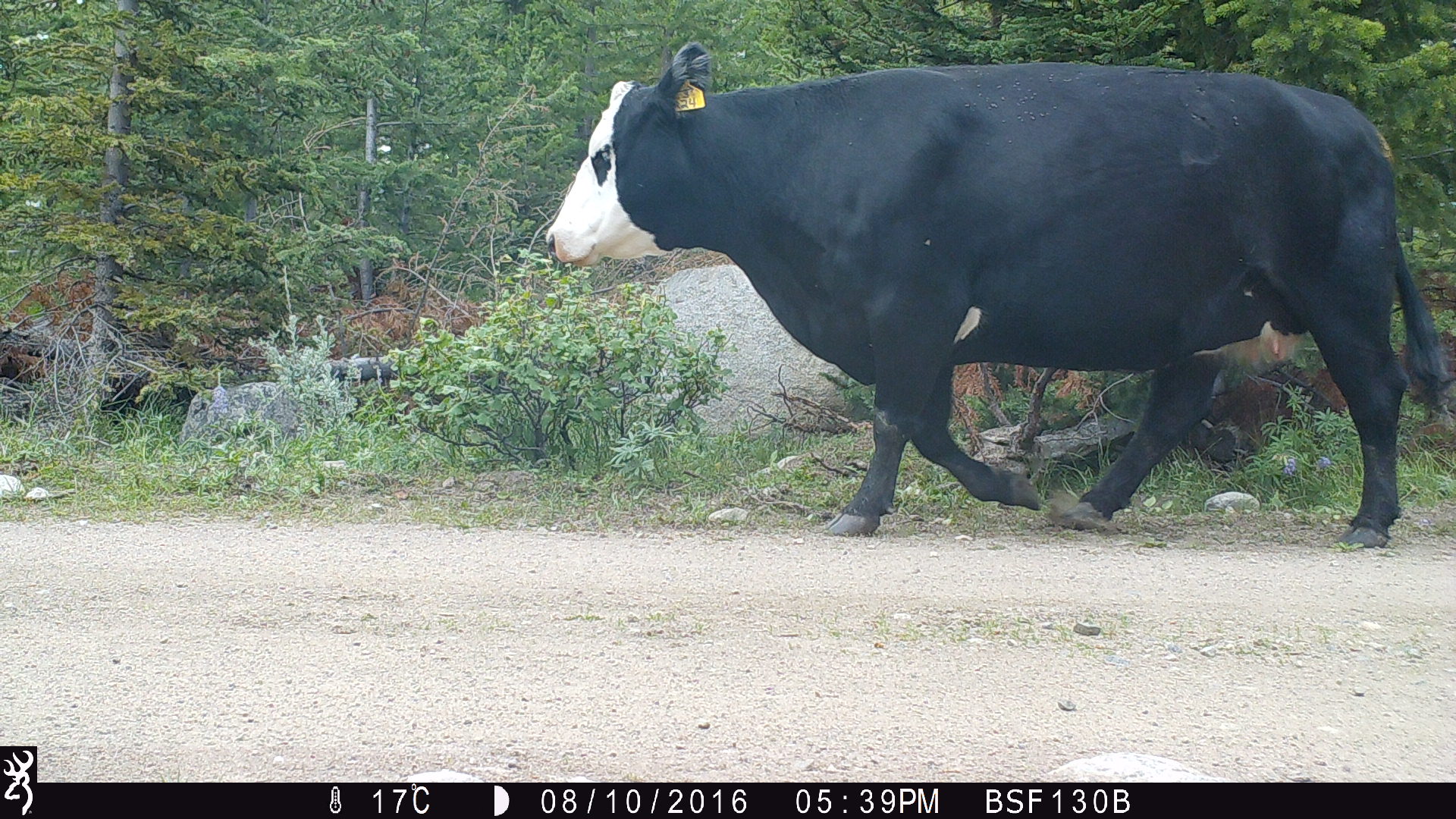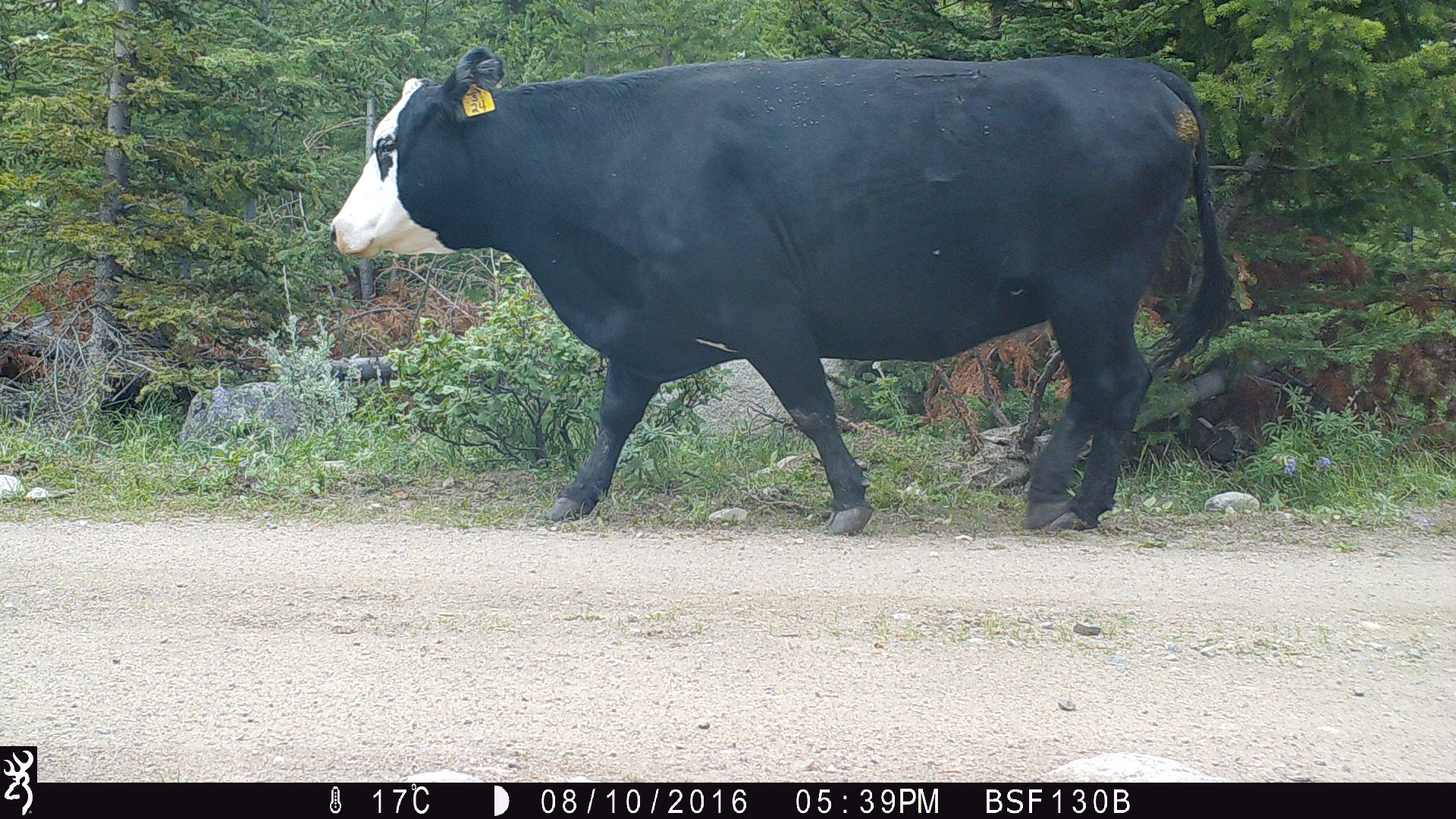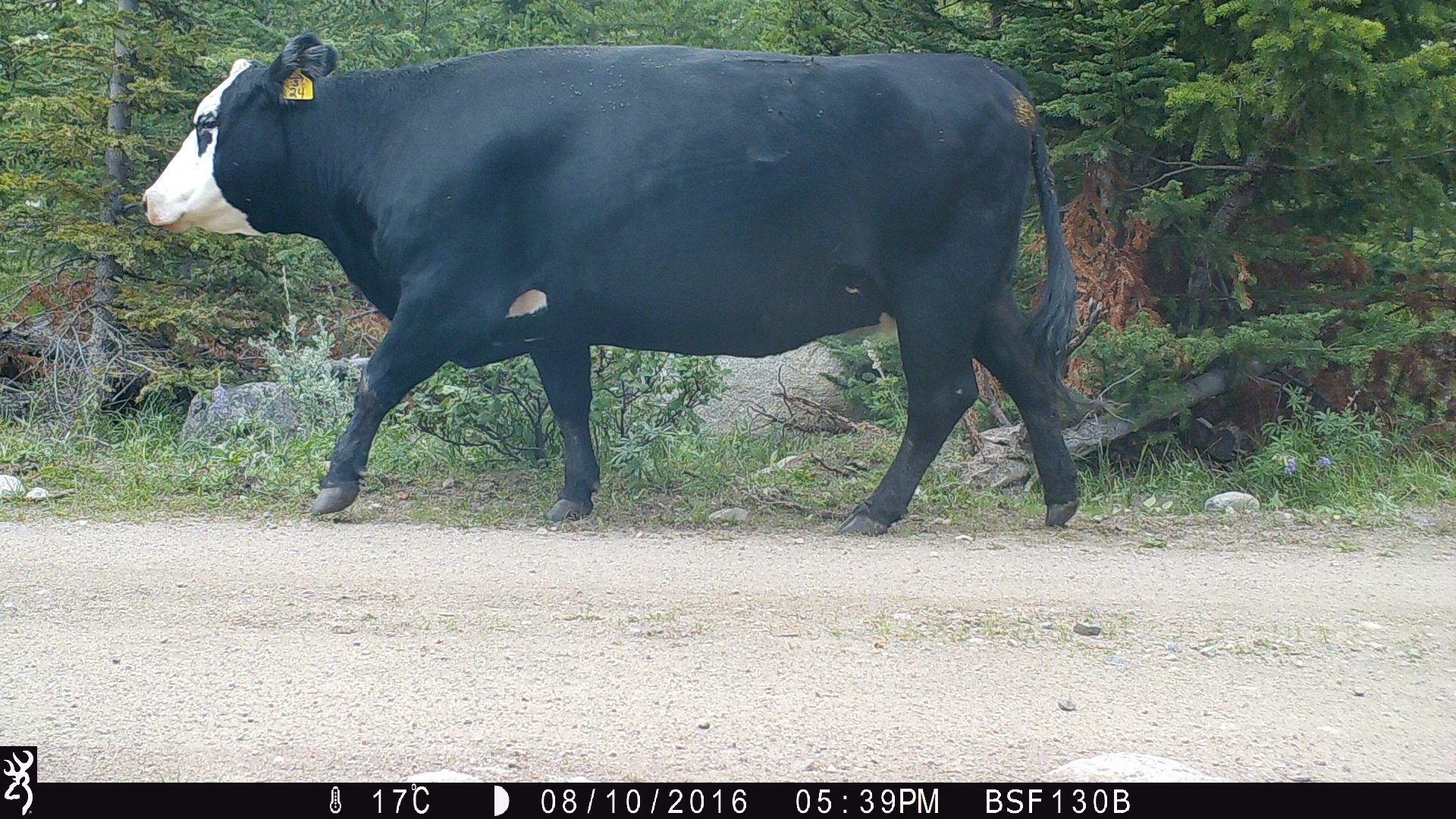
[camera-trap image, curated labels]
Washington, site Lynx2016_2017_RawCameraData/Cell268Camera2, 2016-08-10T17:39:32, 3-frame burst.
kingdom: Animalia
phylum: Chordata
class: Mammalia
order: Artiodactyla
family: Bovidae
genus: Bos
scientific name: Bos taurus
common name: domestic cattle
Domestic cattle (Bos taurus). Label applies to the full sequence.